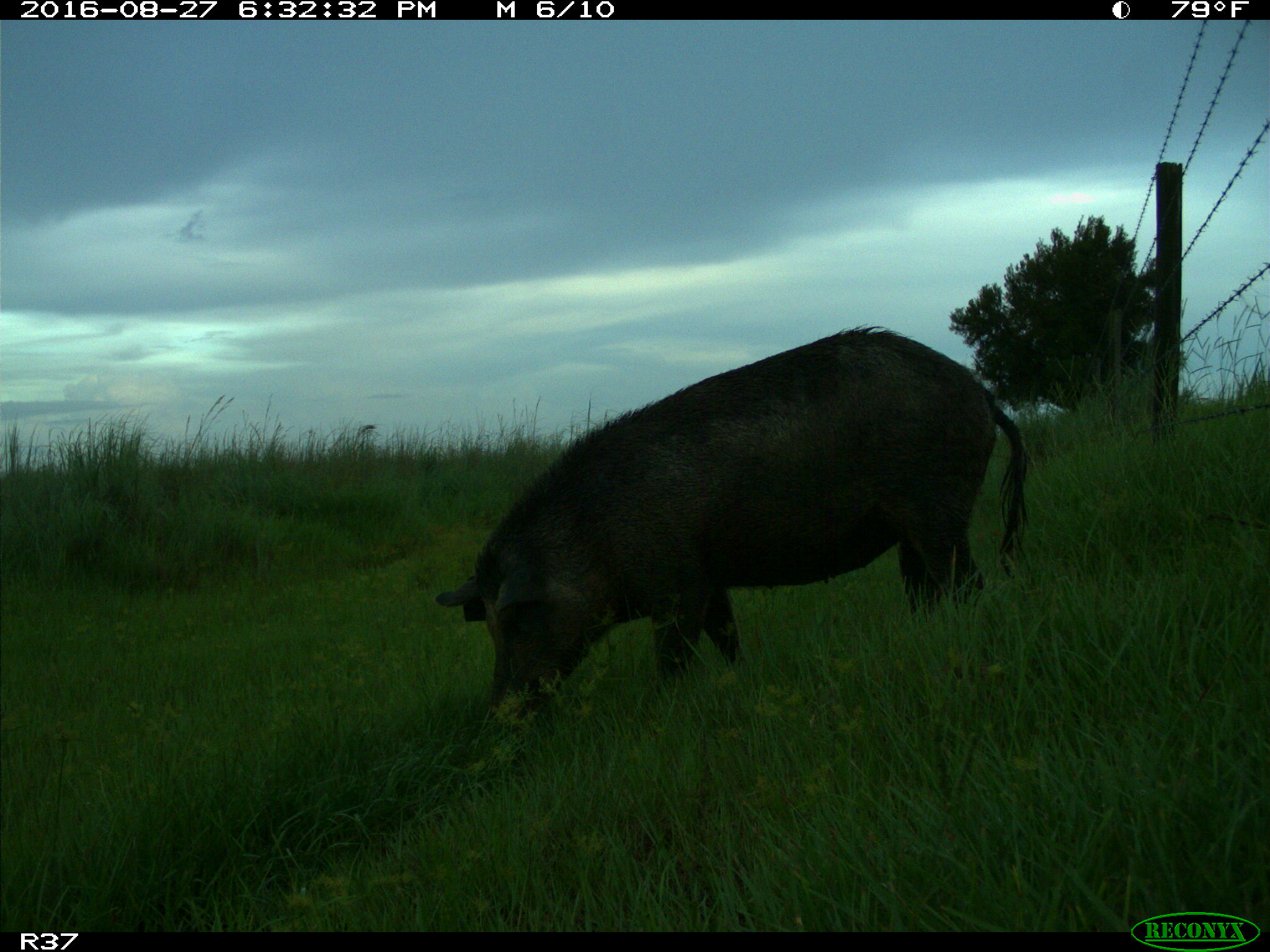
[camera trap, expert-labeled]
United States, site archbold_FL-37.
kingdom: Animalia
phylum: Chordata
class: Mammalia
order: Artiodactyla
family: Suidae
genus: Sus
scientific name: Sus scrofa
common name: wild boar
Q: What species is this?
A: Sus scrofa (wild boar).